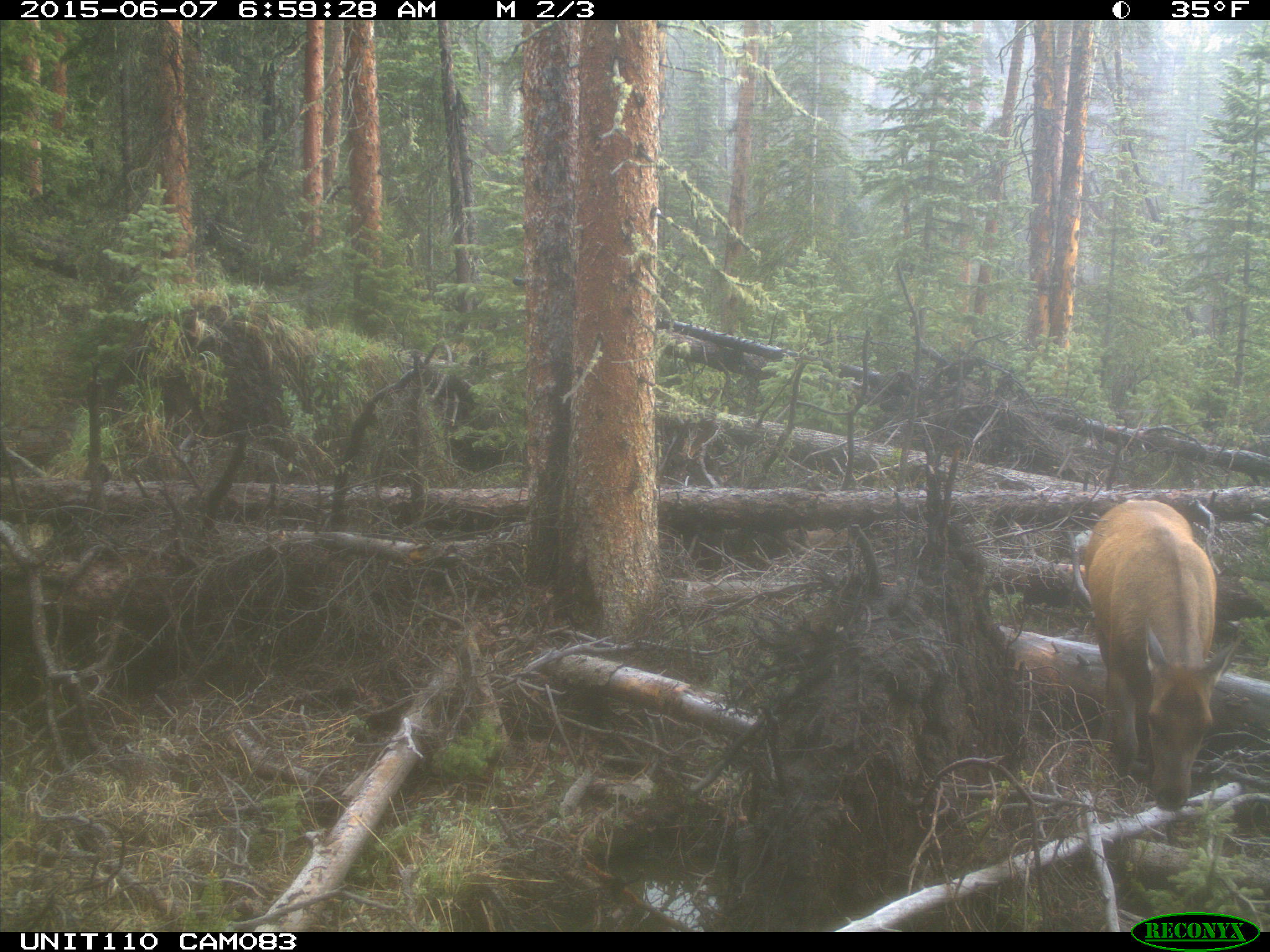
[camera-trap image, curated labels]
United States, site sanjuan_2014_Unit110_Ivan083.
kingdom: Animalia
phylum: Chordata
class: Mammalia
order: Artiodactyla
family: Cervidae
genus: Cervus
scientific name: Cervus elaphus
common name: red deer